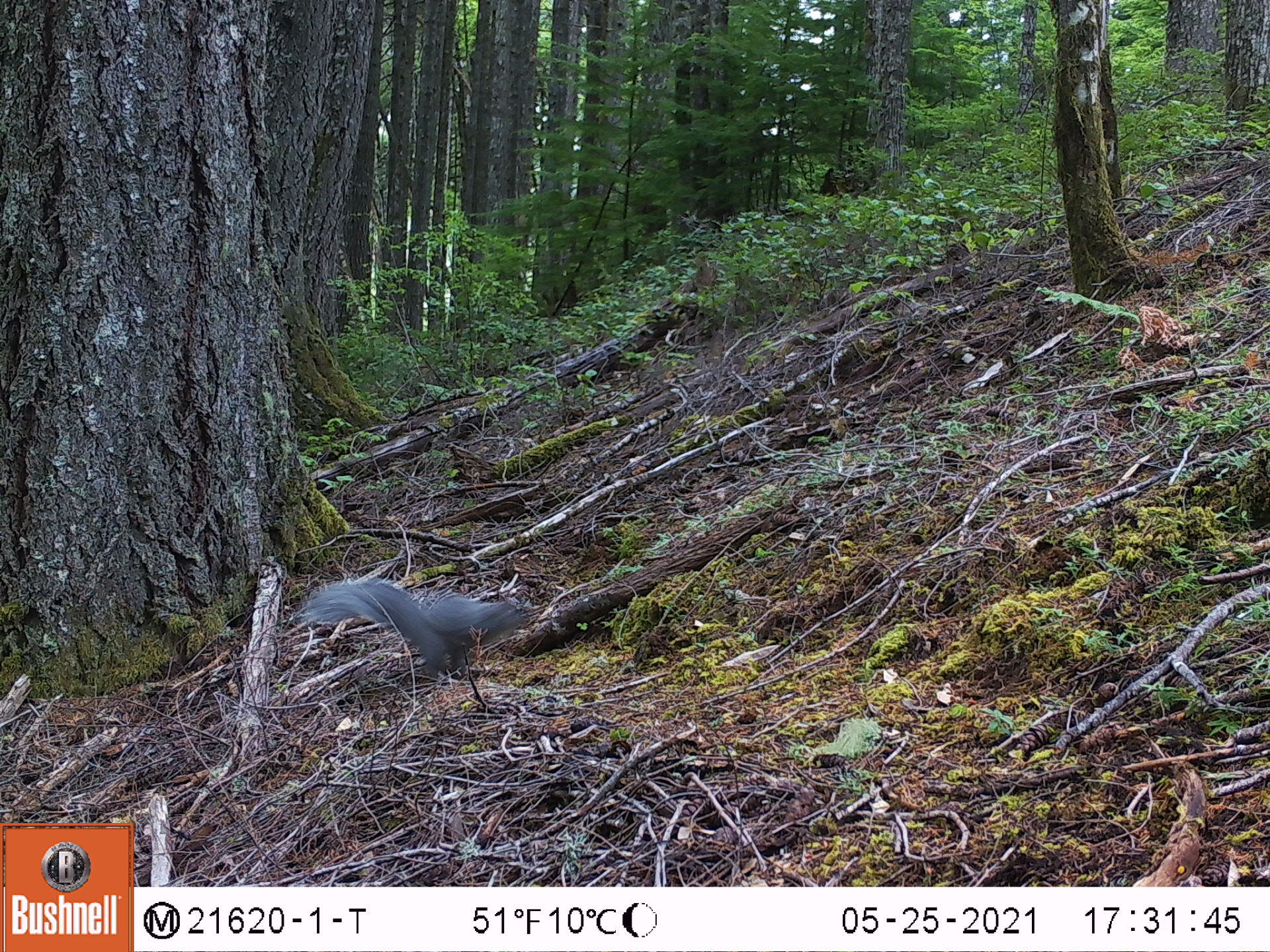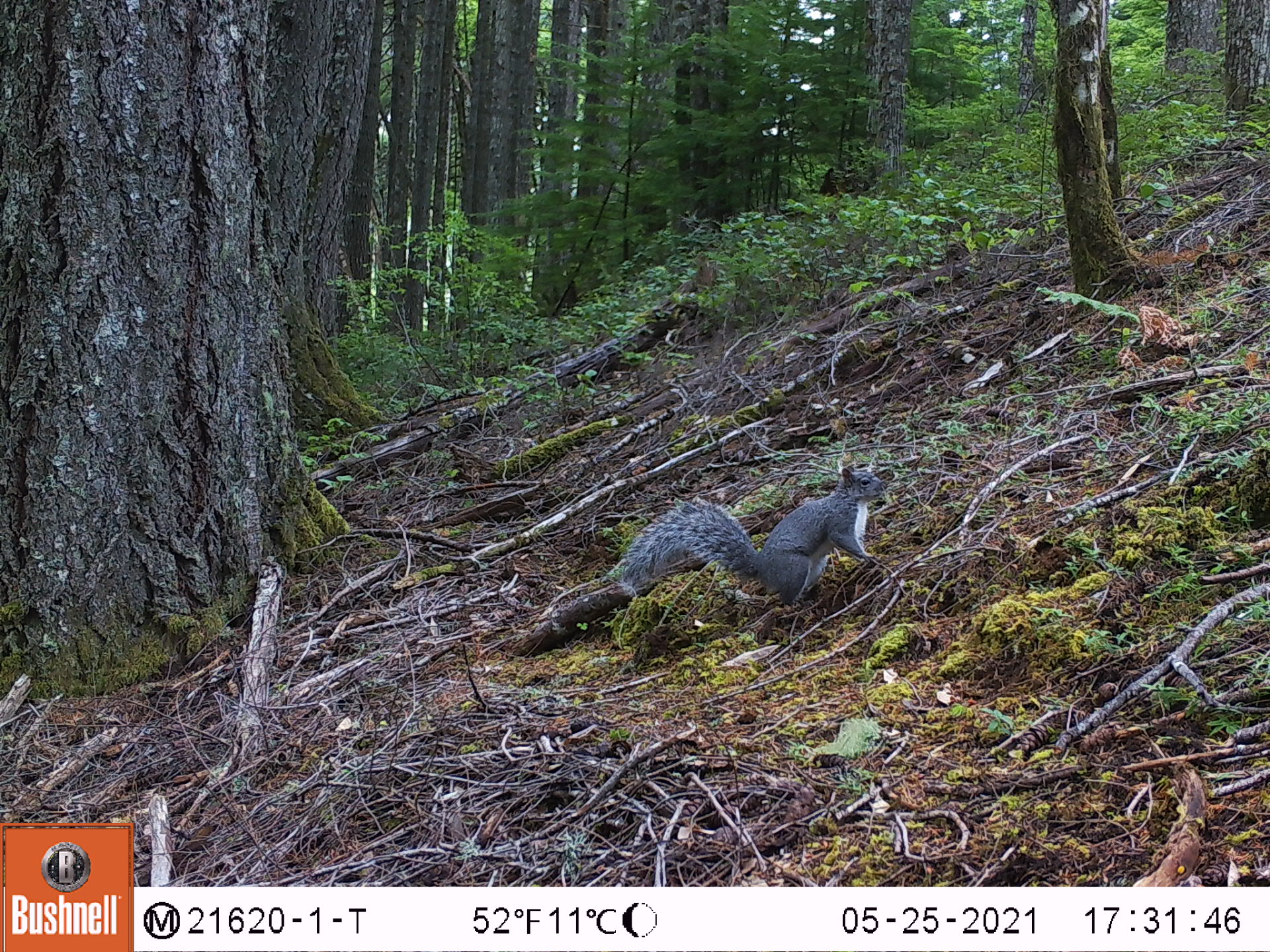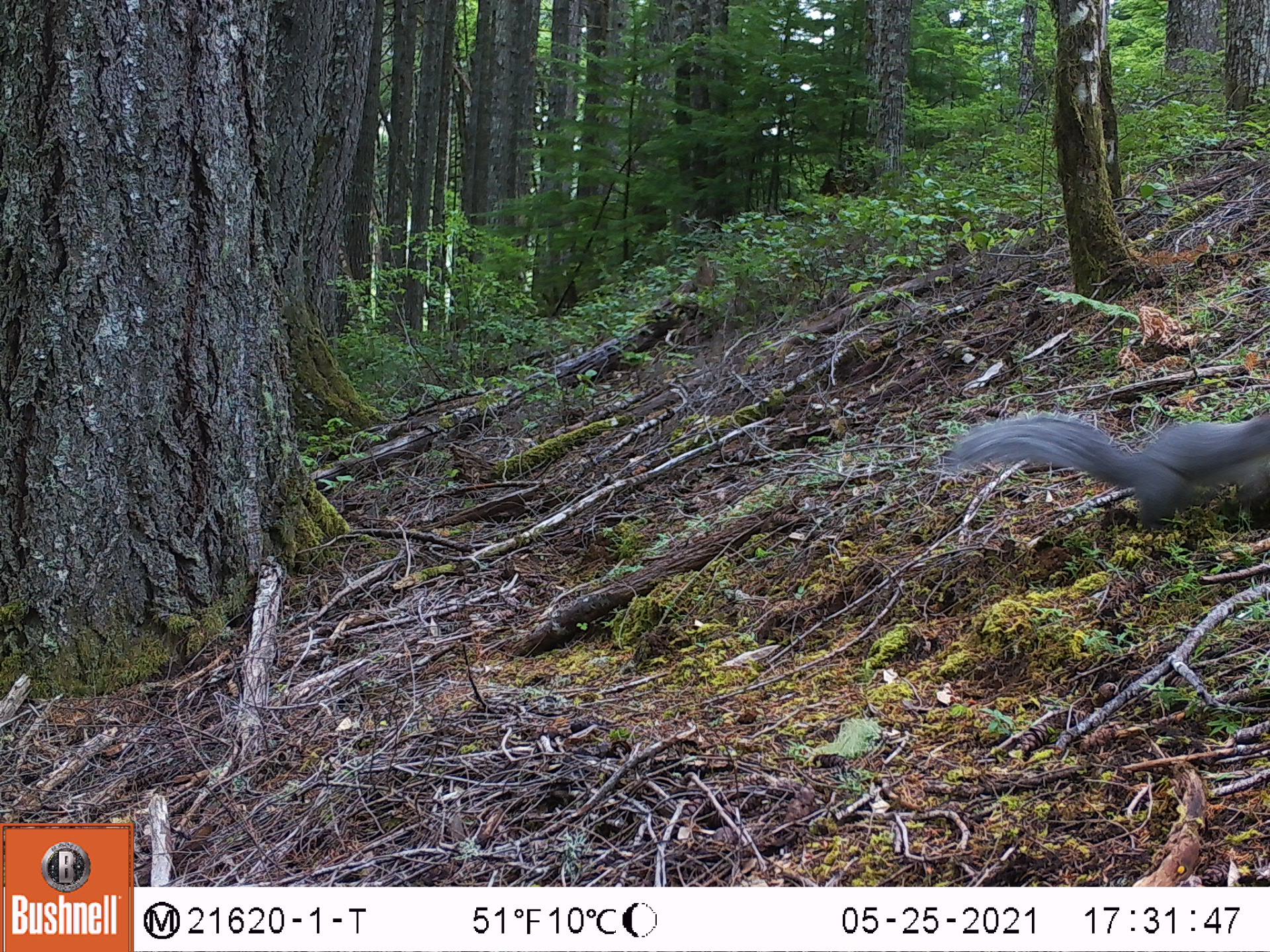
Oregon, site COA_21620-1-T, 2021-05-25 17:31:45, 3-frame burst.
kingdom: Animalia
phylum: Chordata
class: Mammalia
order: Rodentia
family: Sciuridae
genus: Sciurus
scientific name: Sciurus griseus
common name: western gray squirrel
Western gray squirrel (Sciurus griseus).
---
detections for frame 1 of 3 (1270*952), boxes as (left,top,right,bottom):
western gray squirrel: (289,556,553,706)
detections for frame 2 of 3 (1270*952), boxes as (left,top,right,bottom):
western gray squirrel: (600,442,903,638)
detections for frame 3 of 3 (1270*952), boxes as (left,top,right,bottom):
western gray squirrel: (928,384,1269,551)